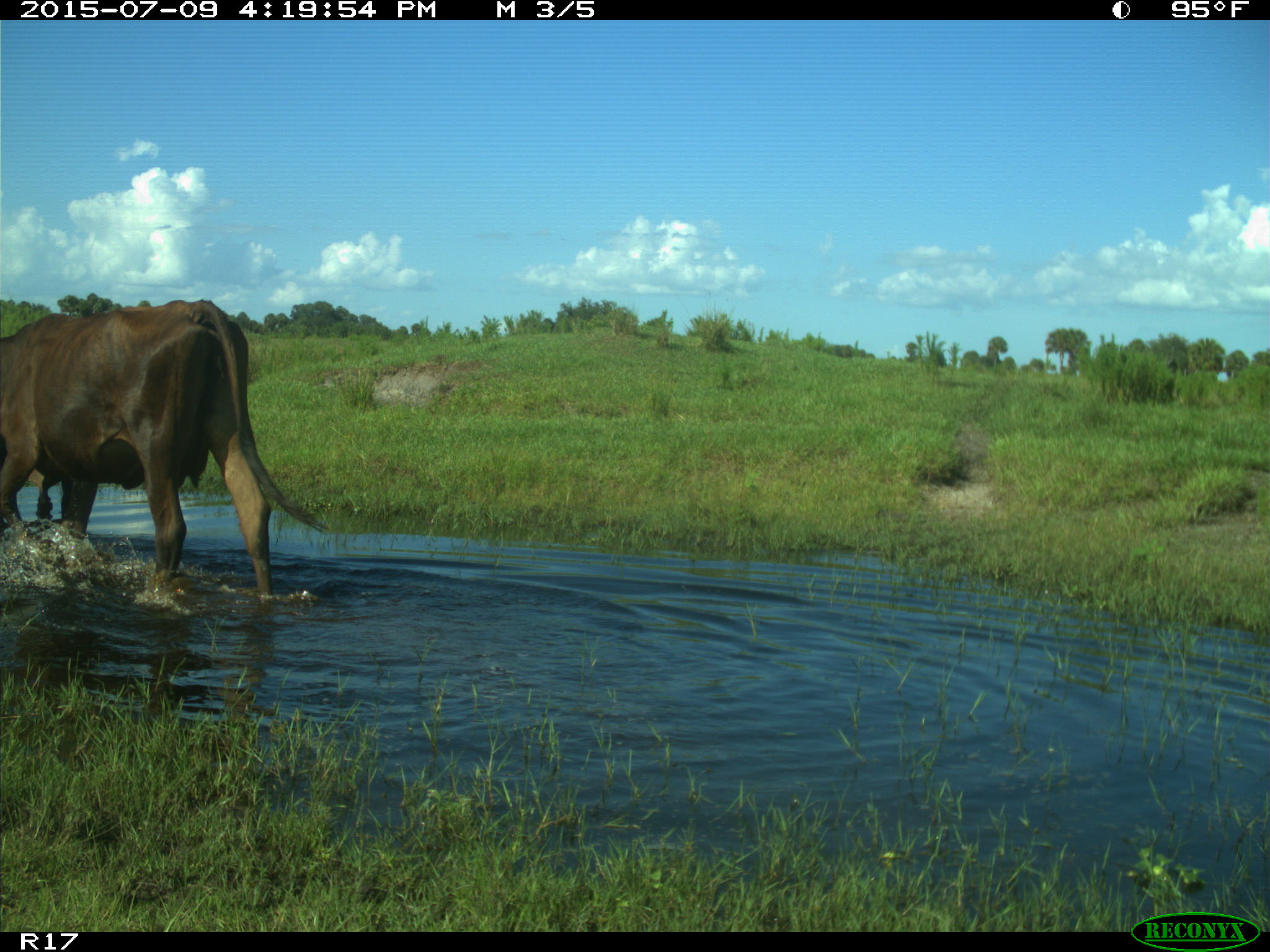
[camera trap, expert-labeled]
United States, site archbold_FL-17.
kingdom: Animalia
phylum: Chordata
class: Mammalia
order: Artiodactyla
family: Bovidae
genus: Bos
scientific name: Bos taurus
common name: domestic cow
Bos taurus (domestic cow).